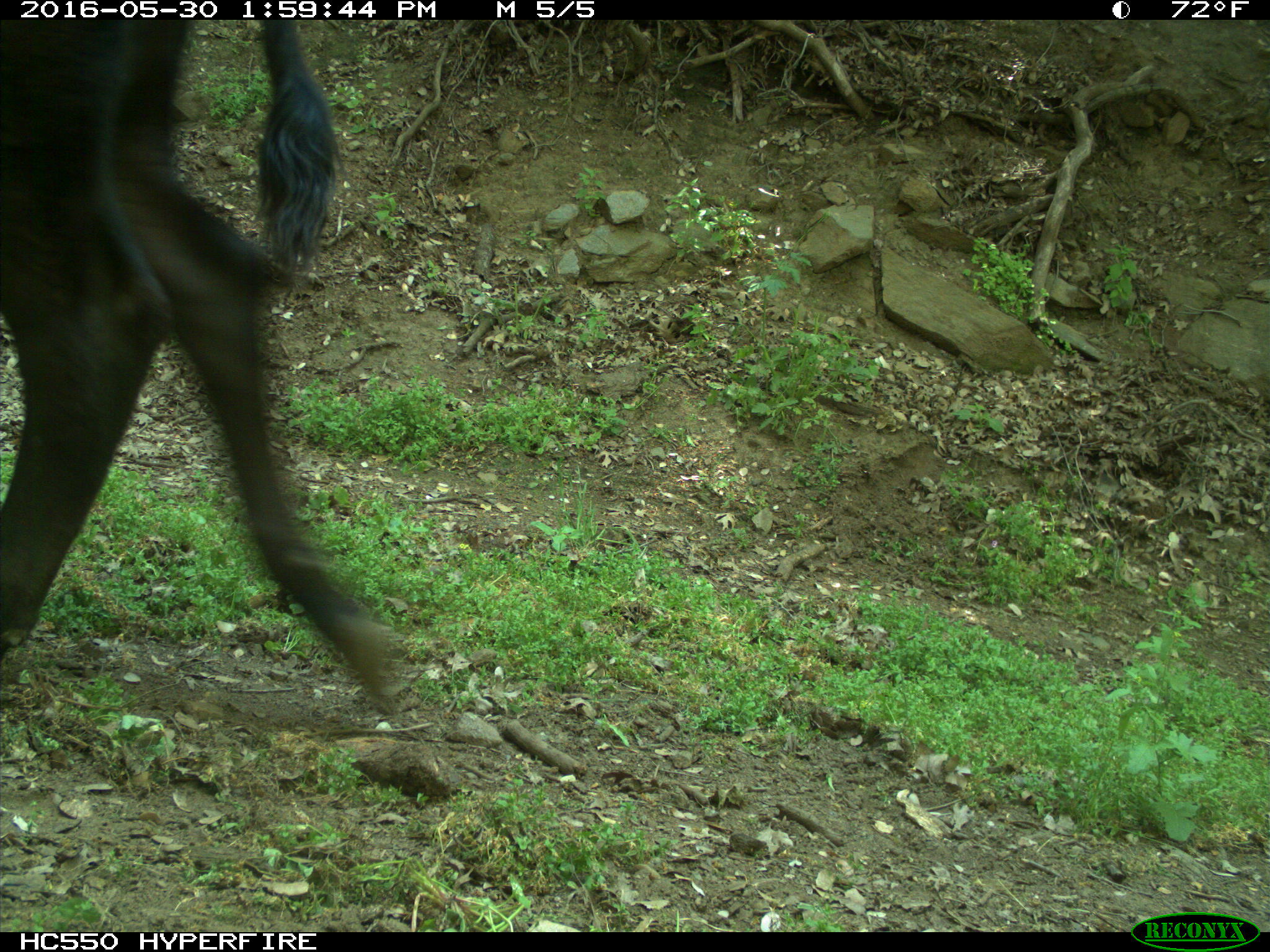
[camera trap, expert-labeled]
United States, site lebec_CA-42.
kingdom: Animalia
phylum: Chordata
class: Mammalia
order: Artiodactyla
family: Bovidae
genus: Bos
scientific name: Bos taurus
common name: domestic cow